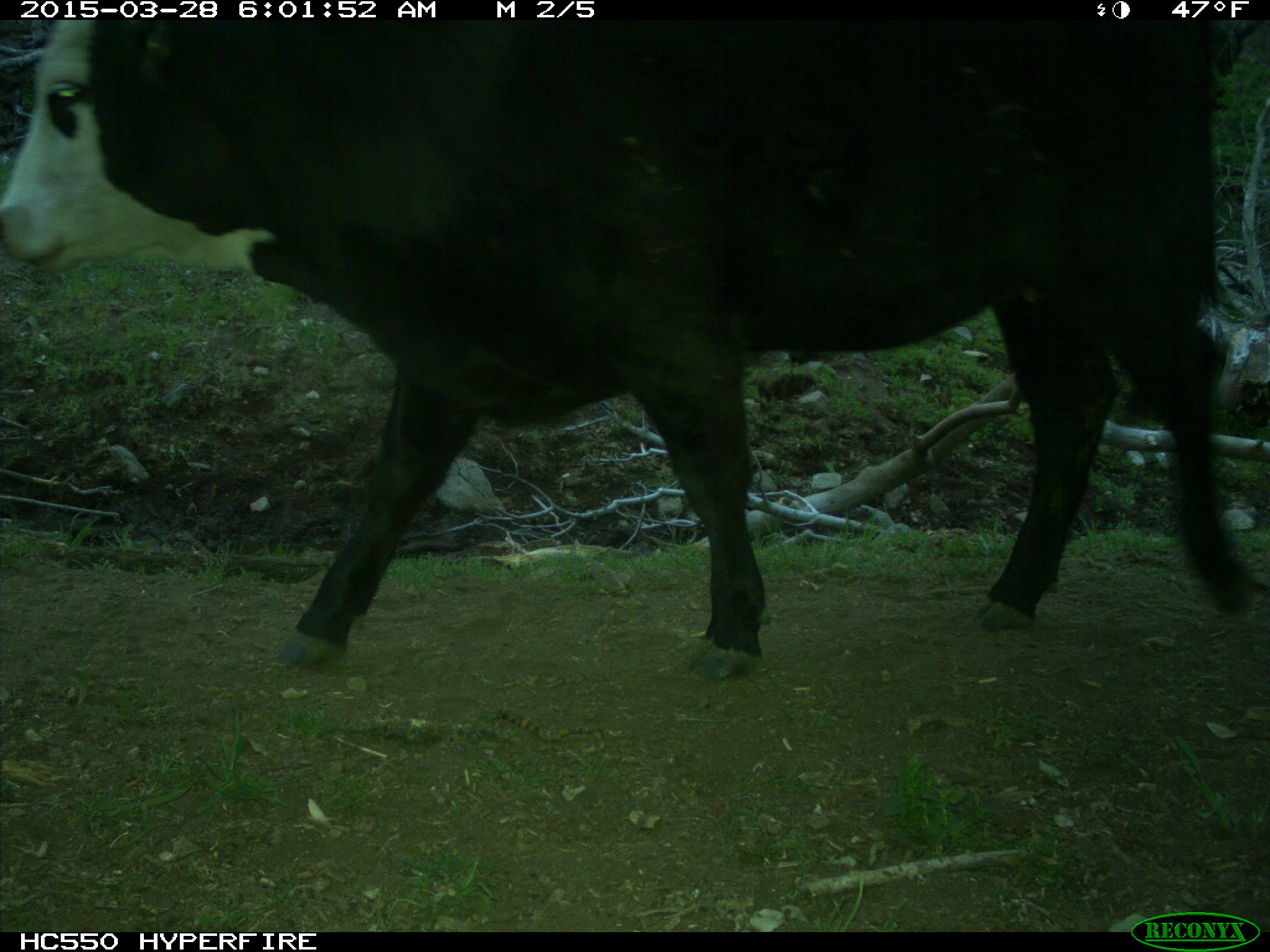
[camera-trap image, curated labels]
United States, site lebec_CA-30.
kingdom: Animalia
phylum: Chordata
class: Mammalia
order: Artiodactyla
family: Bovidae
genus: Bos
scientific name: Bos taurus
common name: domestic cow